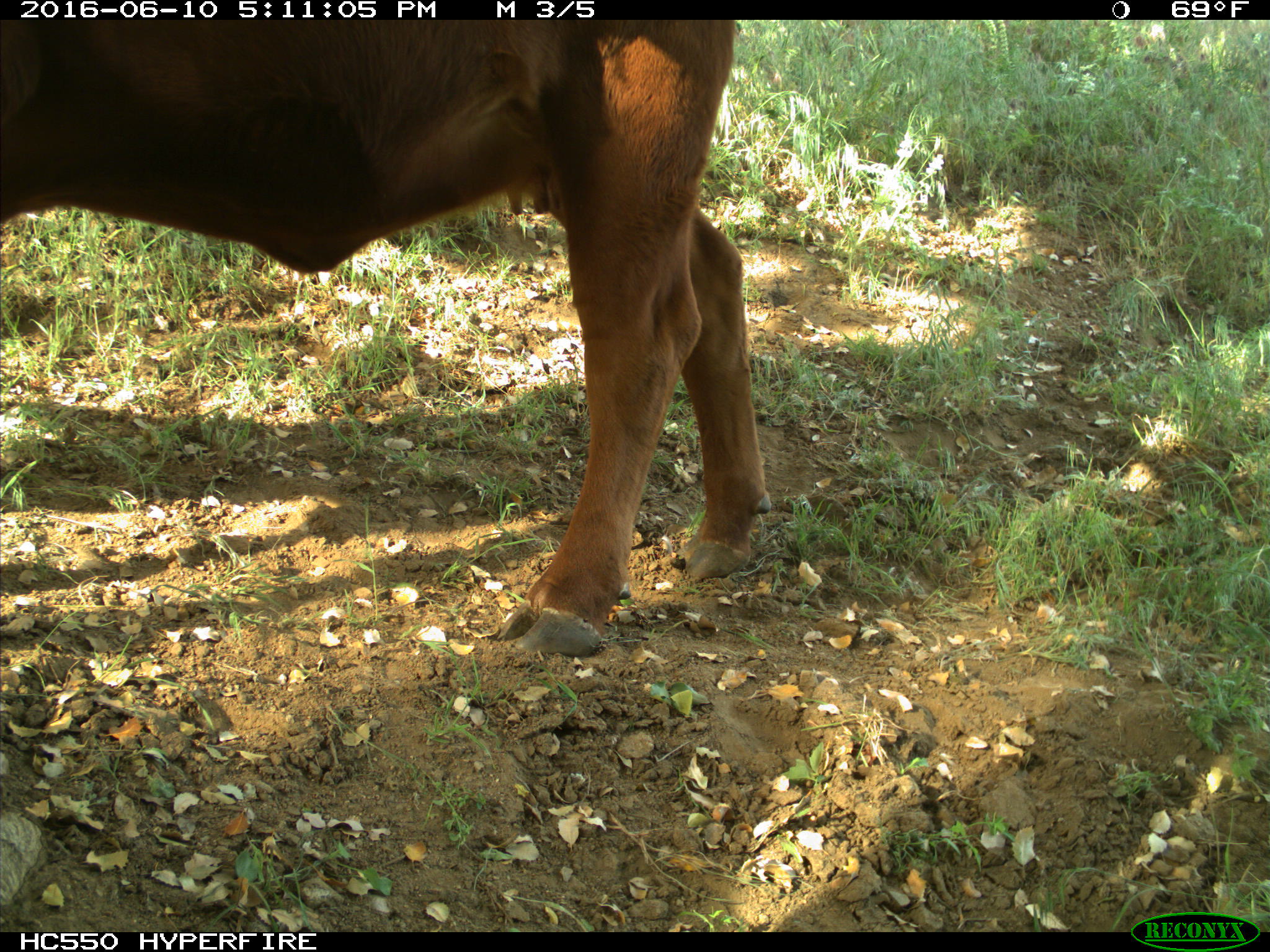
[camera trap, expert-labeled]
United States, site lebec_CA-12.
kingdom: Animalia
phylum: Chordata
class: Mammalia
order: Artiodactyla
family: Bovidae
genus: Bos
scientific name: Bos taurus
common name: domestic cow